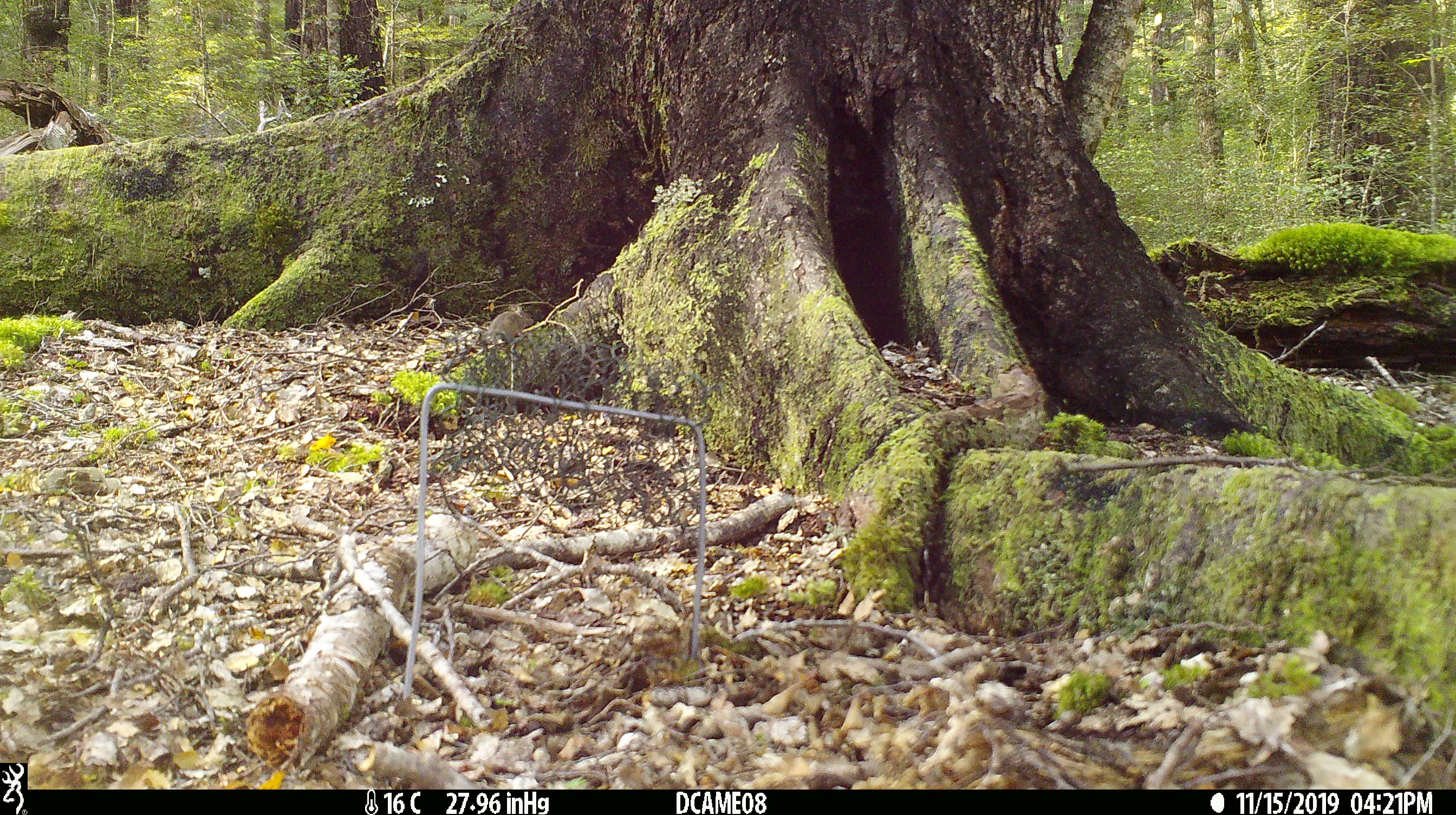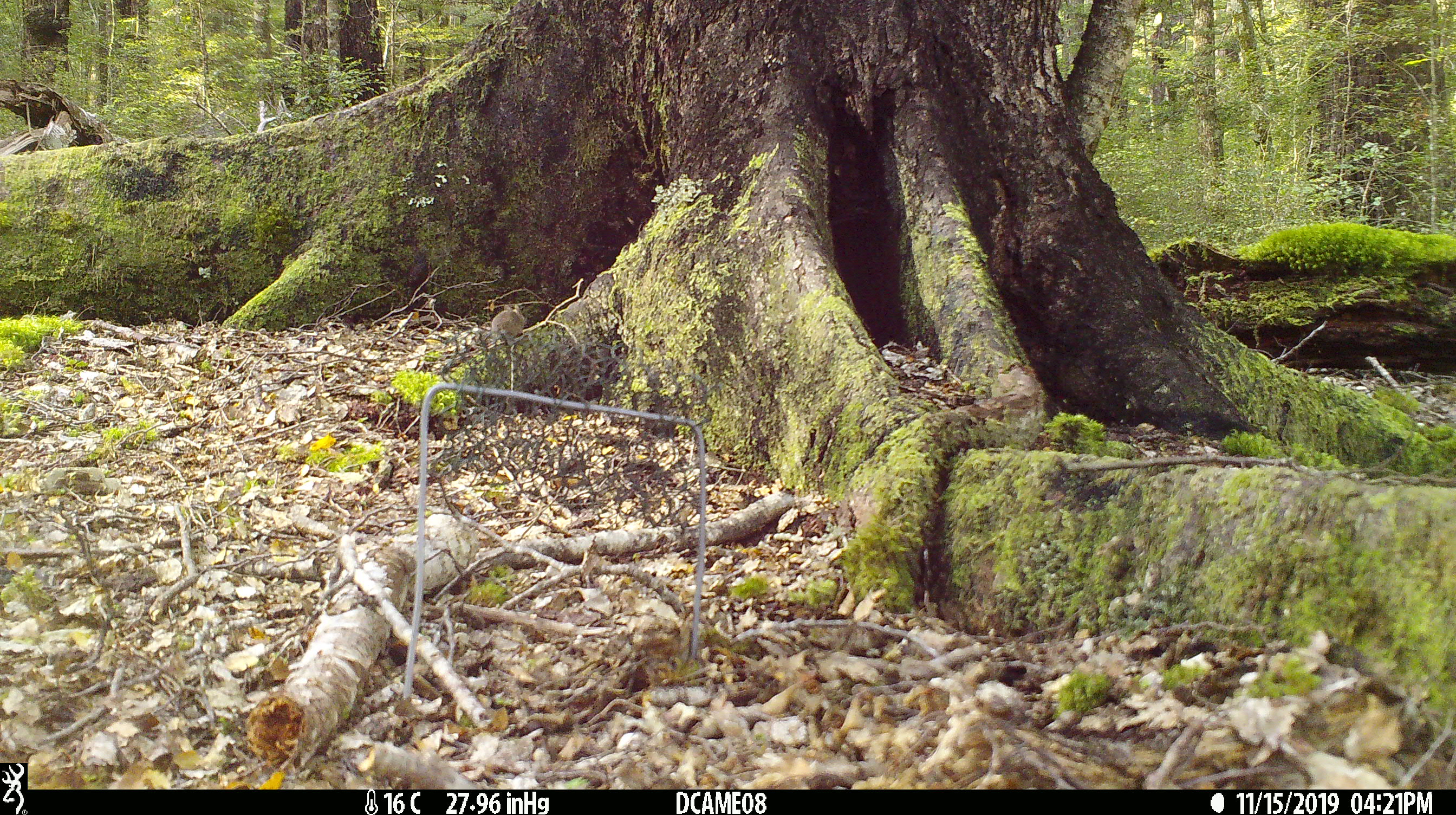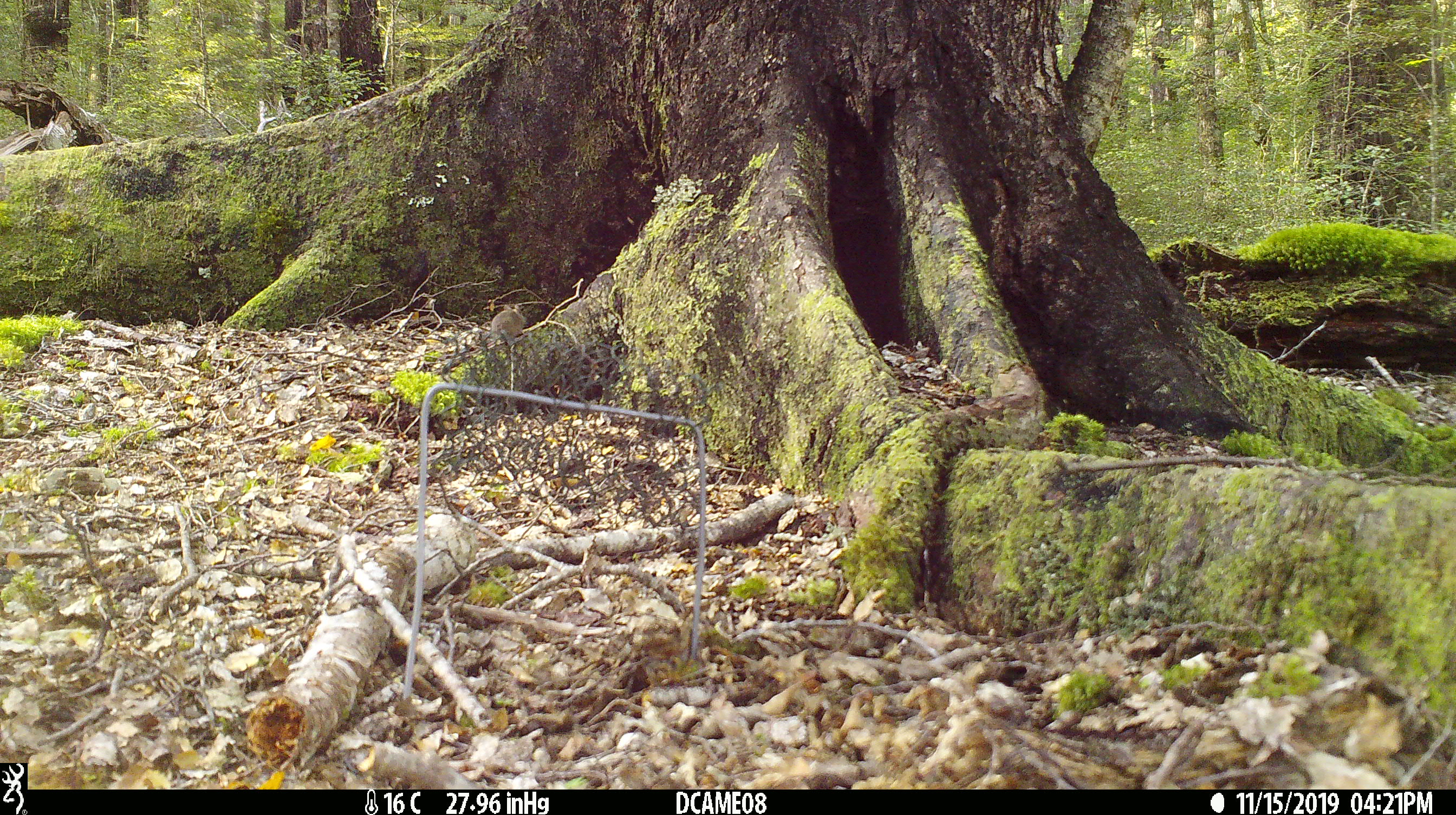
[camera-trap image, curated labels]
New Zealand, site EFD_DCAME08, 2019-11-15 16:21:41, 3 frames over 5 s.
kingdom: Animalia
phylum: Chordata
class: Mammalia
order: Rodentia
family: Muridae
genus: Mus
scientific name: Mus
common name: mouse